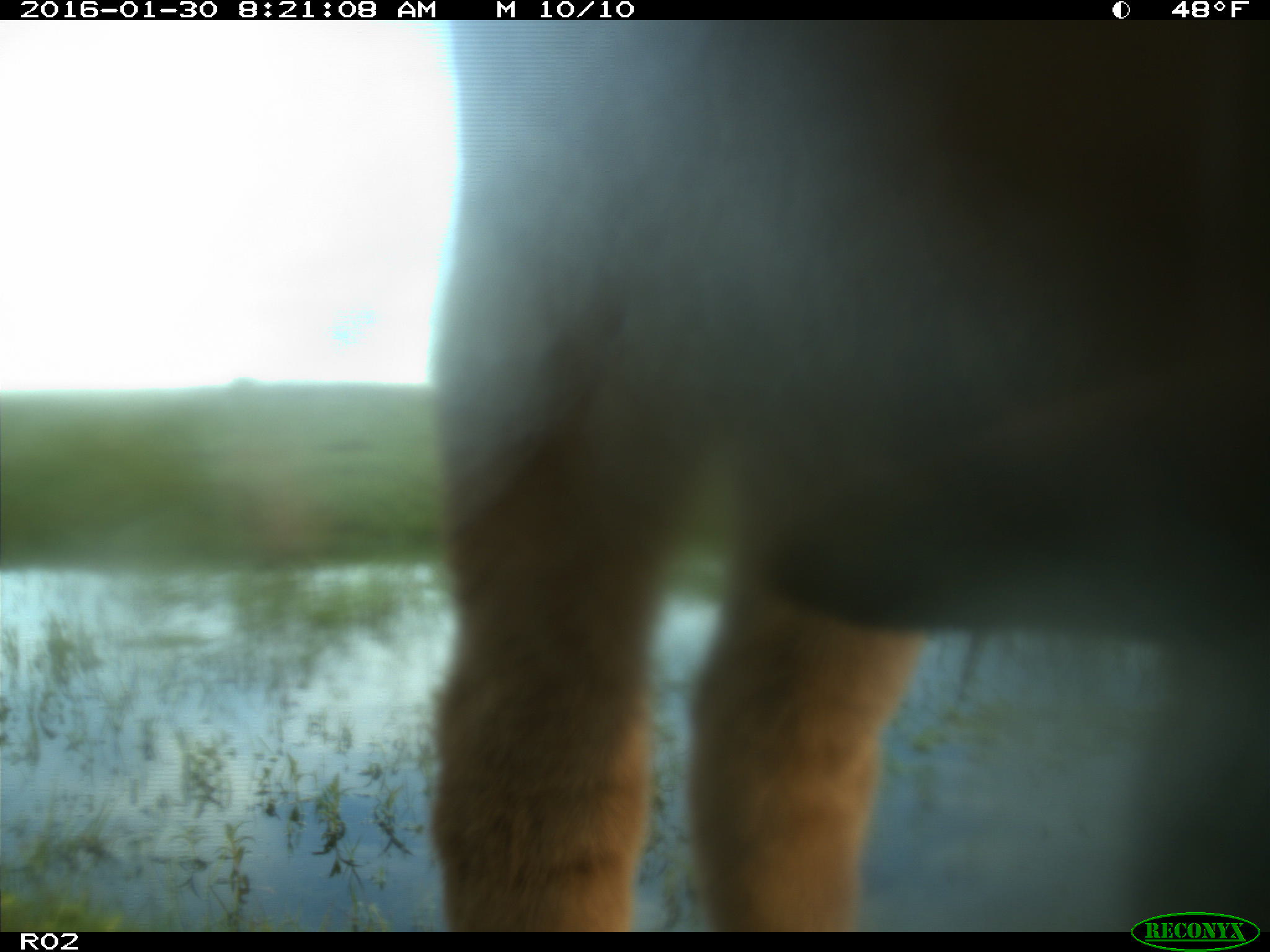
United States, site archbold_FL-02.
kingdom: Animalia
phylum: Chordata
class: Mammalia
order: Artiodactyla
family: Bovidae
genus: Bos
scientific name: Bos taurus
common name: domestic cow